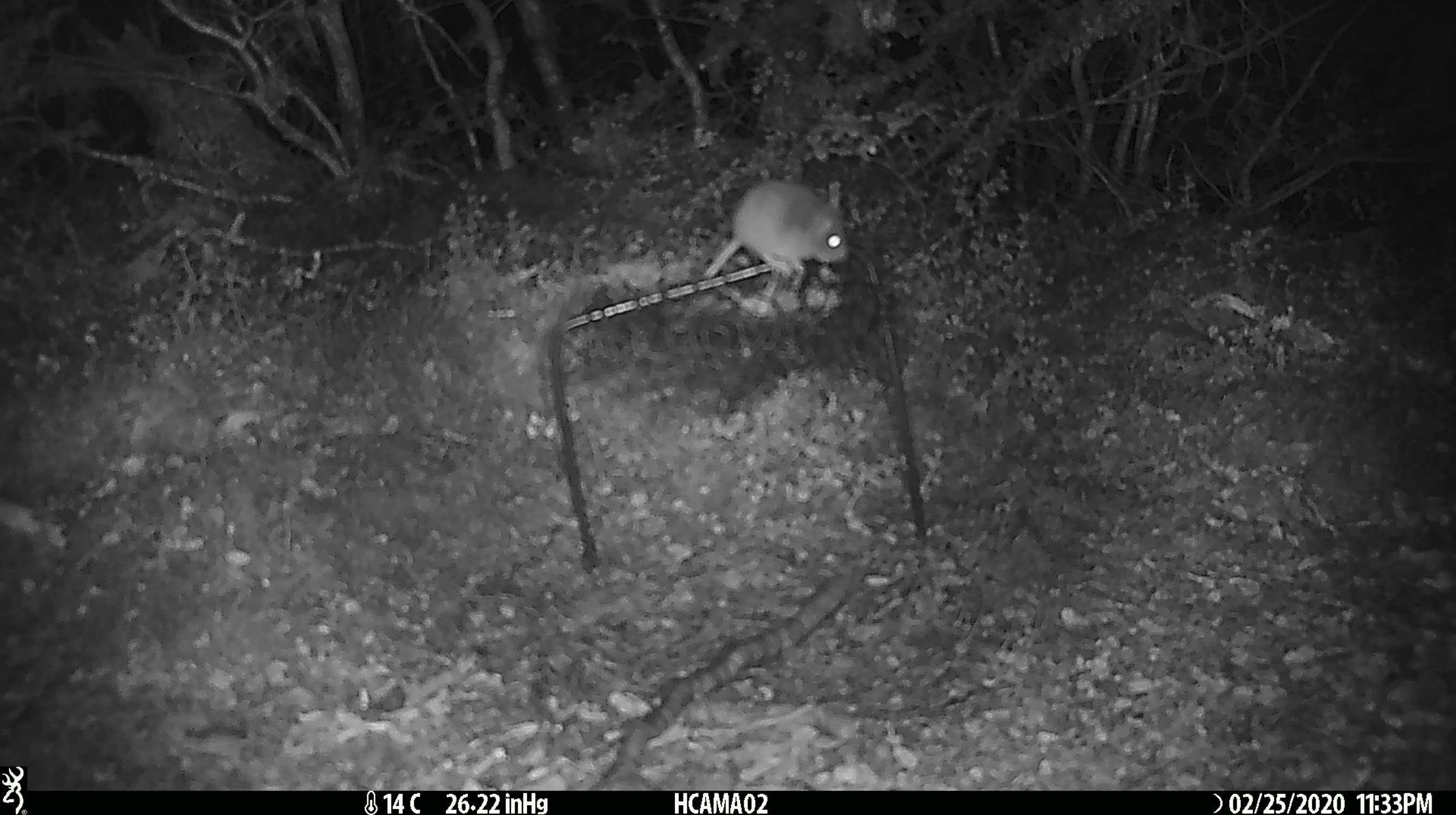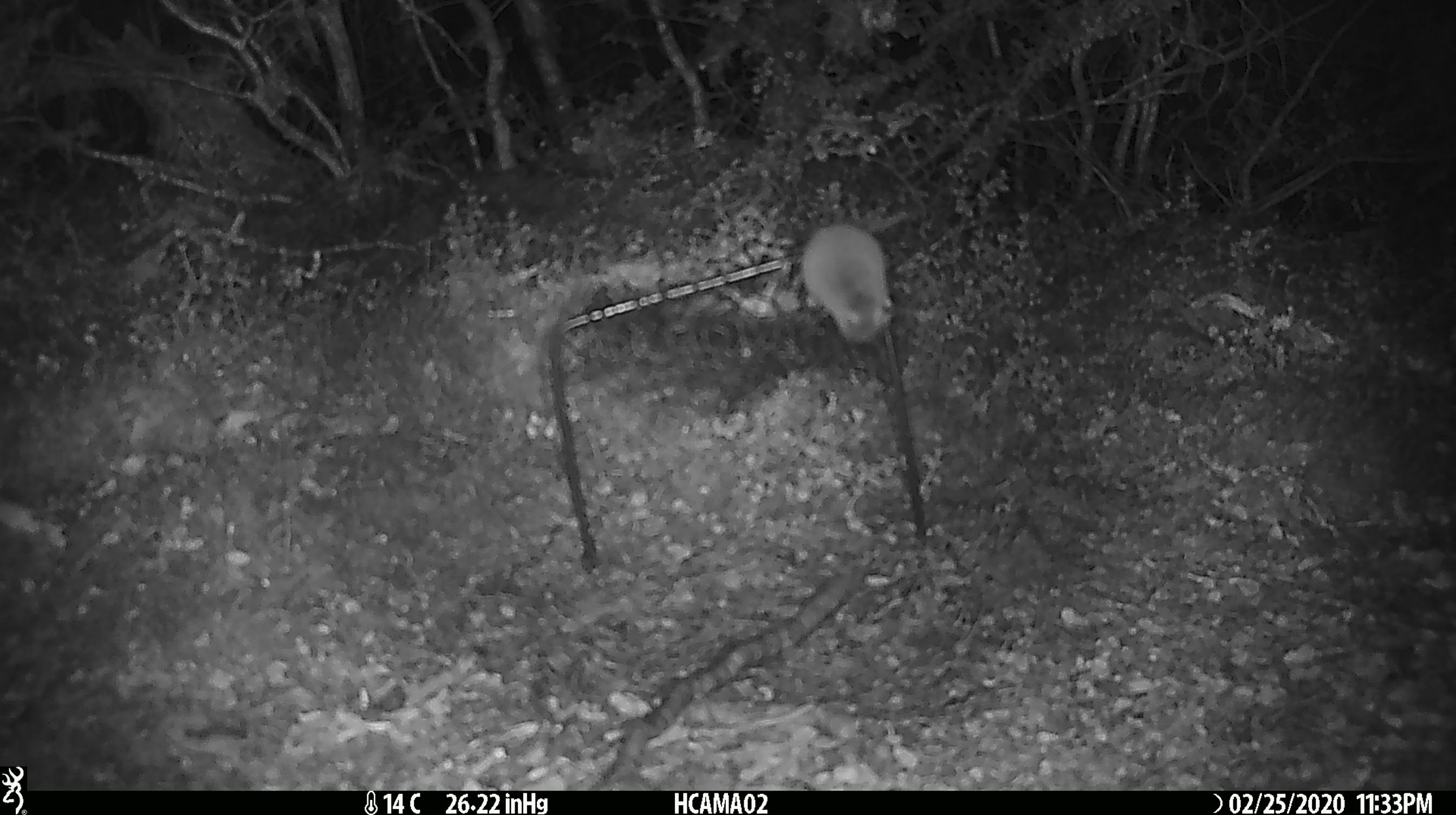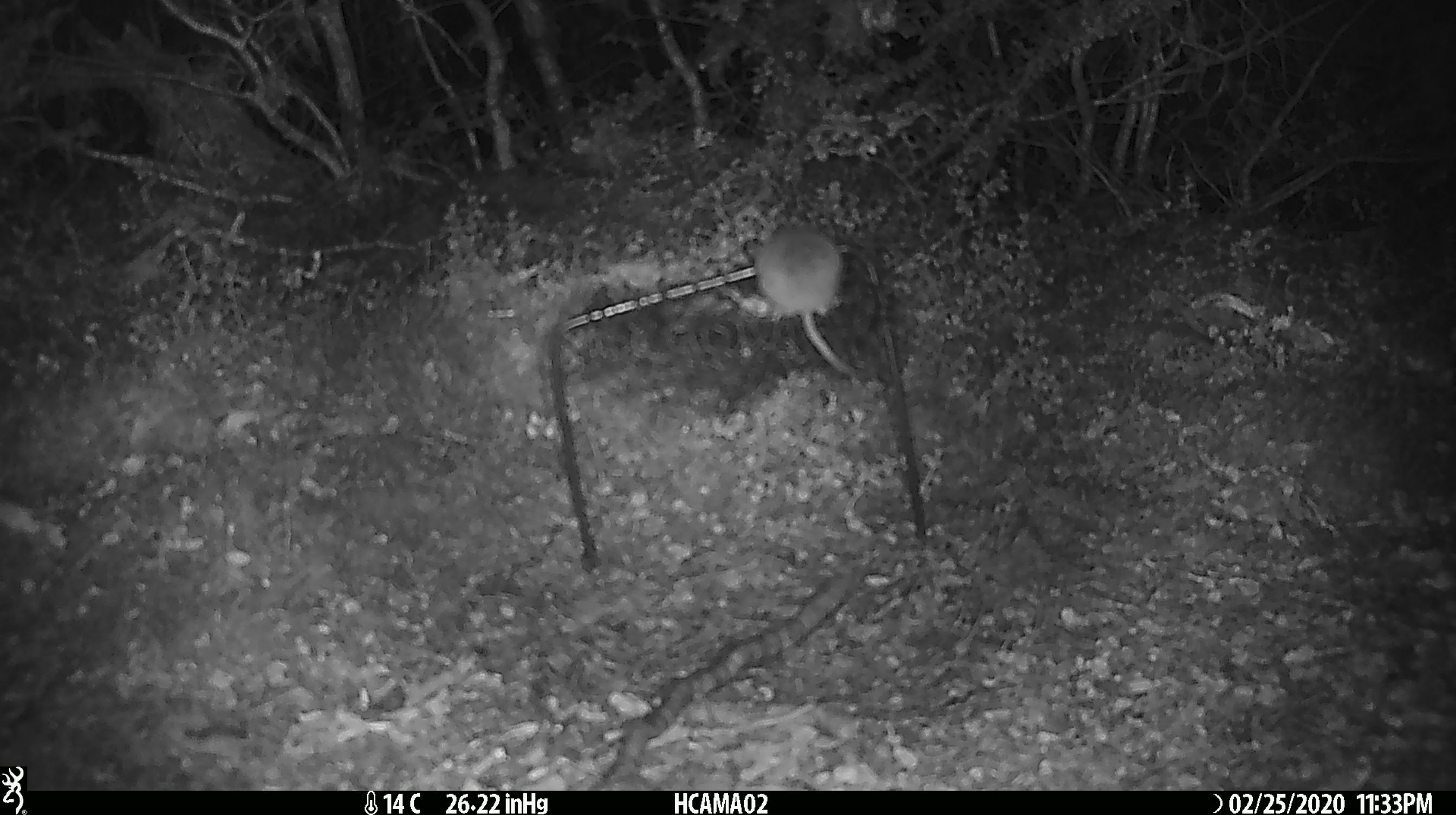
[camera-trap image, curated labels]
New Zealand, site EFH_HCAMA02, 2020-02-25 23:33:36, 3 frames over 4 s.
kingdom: Animalia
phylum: Chordata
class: Mammalia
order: Rodentia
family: Muridae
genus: Mus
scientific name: Mus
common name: mouse